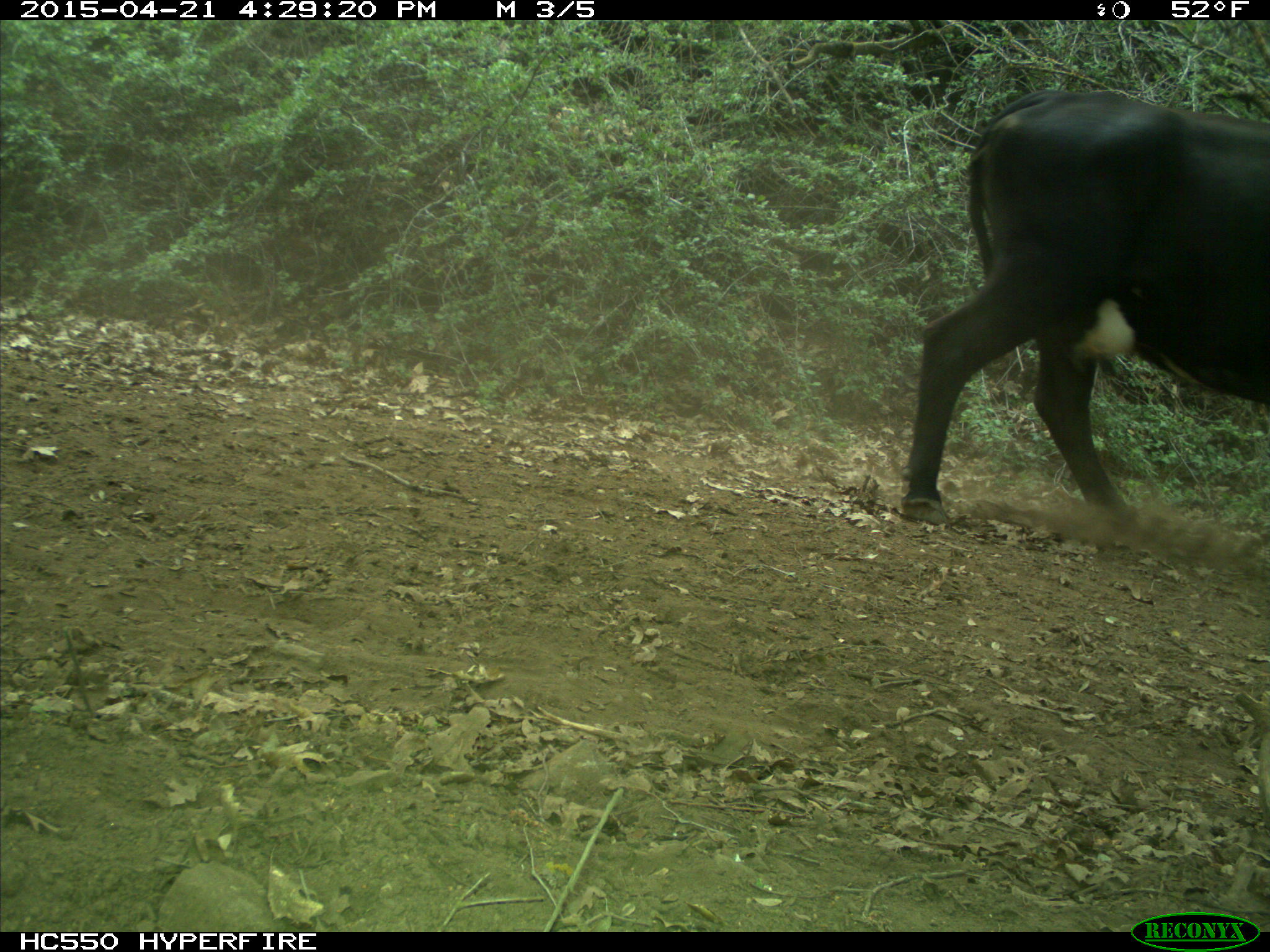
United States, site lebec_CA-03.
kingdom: Animalia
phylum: Chordata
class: Mammalia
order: Artiodactyla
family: Bovidae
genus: Bos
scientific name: Bos taurus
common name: domestic cow